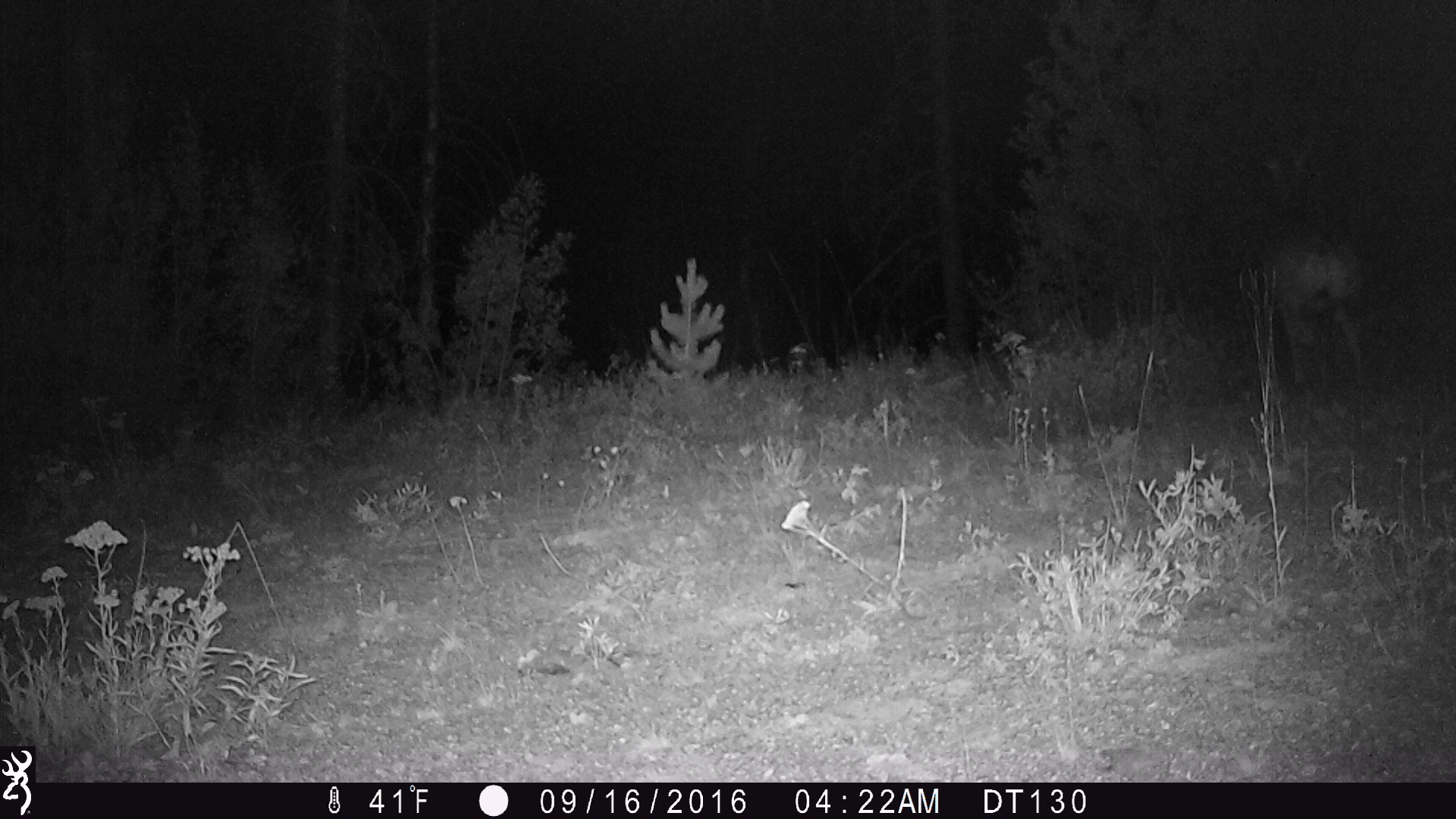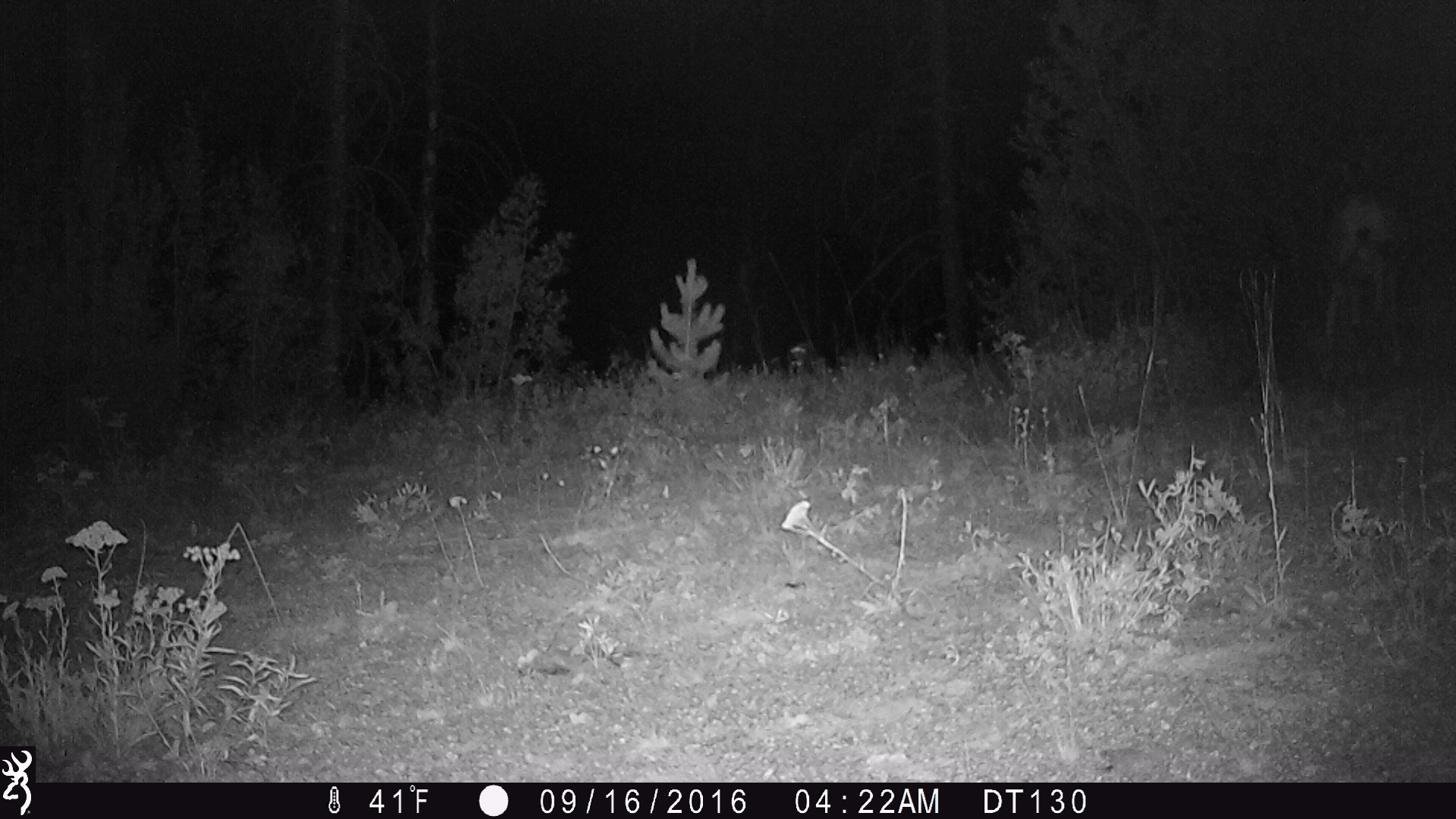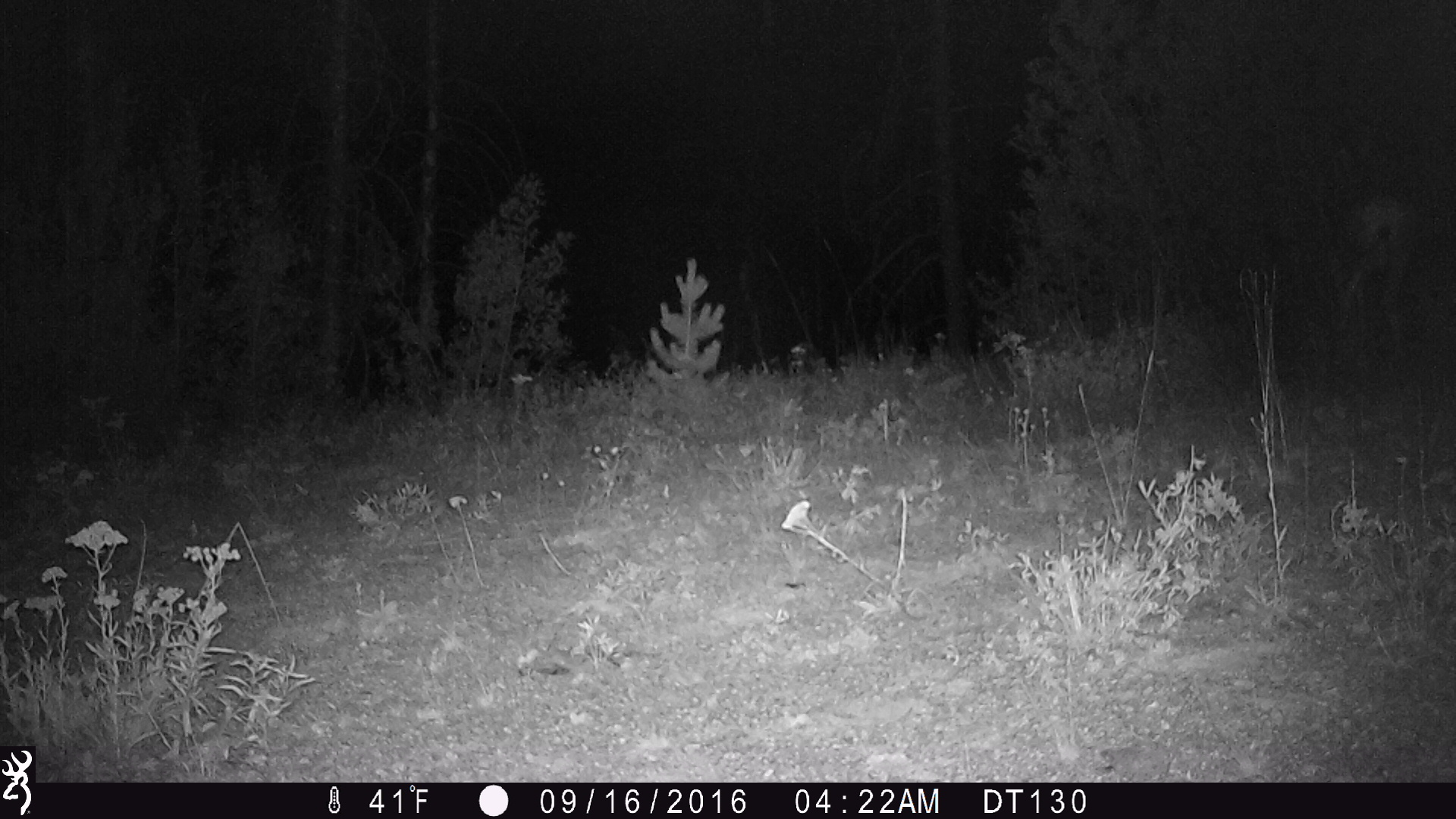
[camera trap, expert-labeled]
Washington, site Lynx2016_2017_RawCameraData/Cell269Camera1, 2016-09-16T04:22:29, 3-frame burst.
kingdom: Animalia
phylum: Chordata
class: Mammalia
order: Artiodactyla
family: Cervidae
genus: Odocoileus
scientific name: Odocoileus hemionus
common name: mule deer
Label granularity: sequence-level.